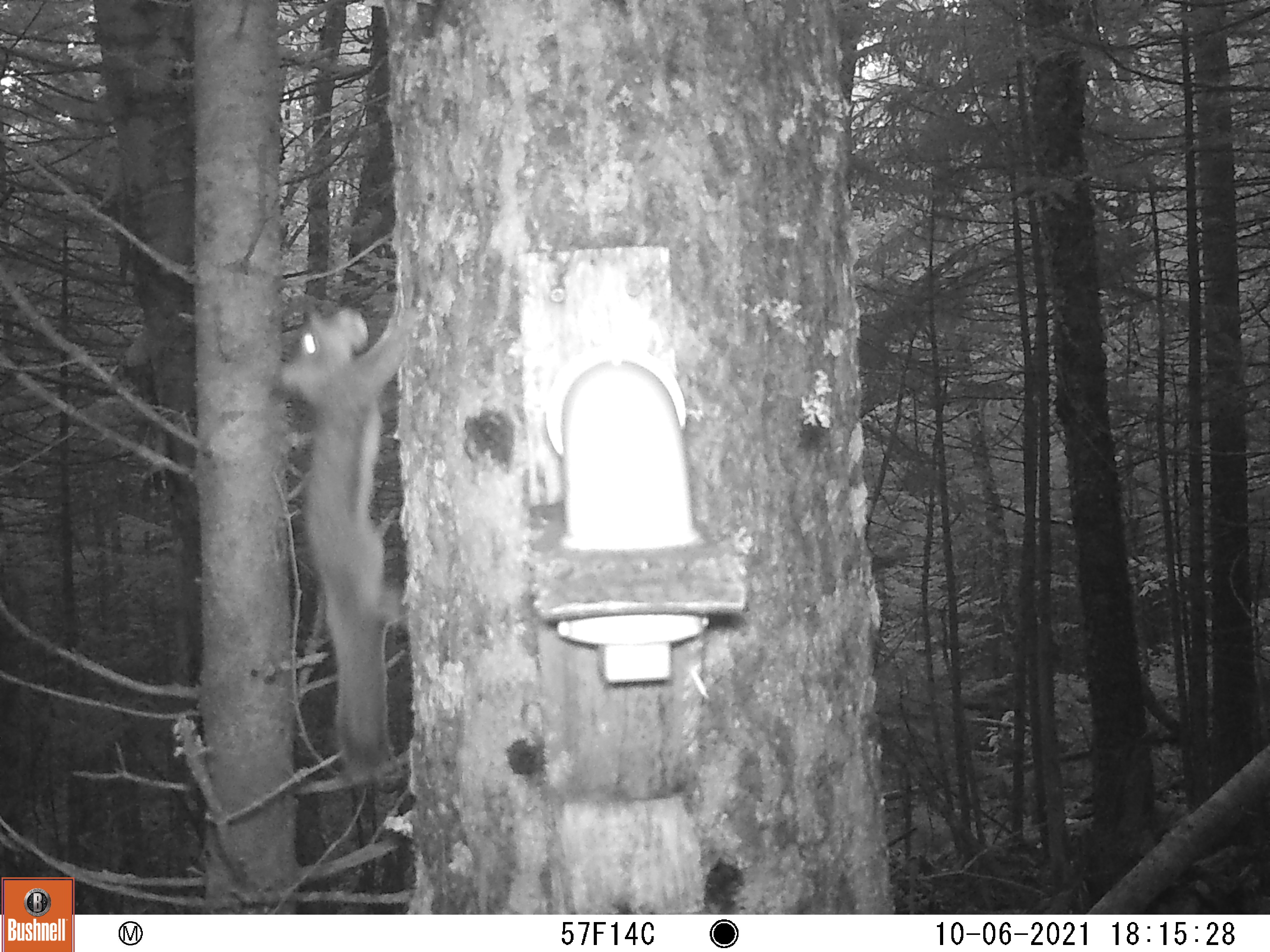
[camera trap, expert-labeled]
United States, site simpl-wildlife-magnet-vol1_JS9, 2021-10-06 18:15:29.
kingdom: Animalia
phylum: Chordata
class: Mammalia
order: Rodentia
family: Sciuridae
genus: Tamiasciurus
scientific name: Tamiasciurus hudsonicus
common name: red squirrel